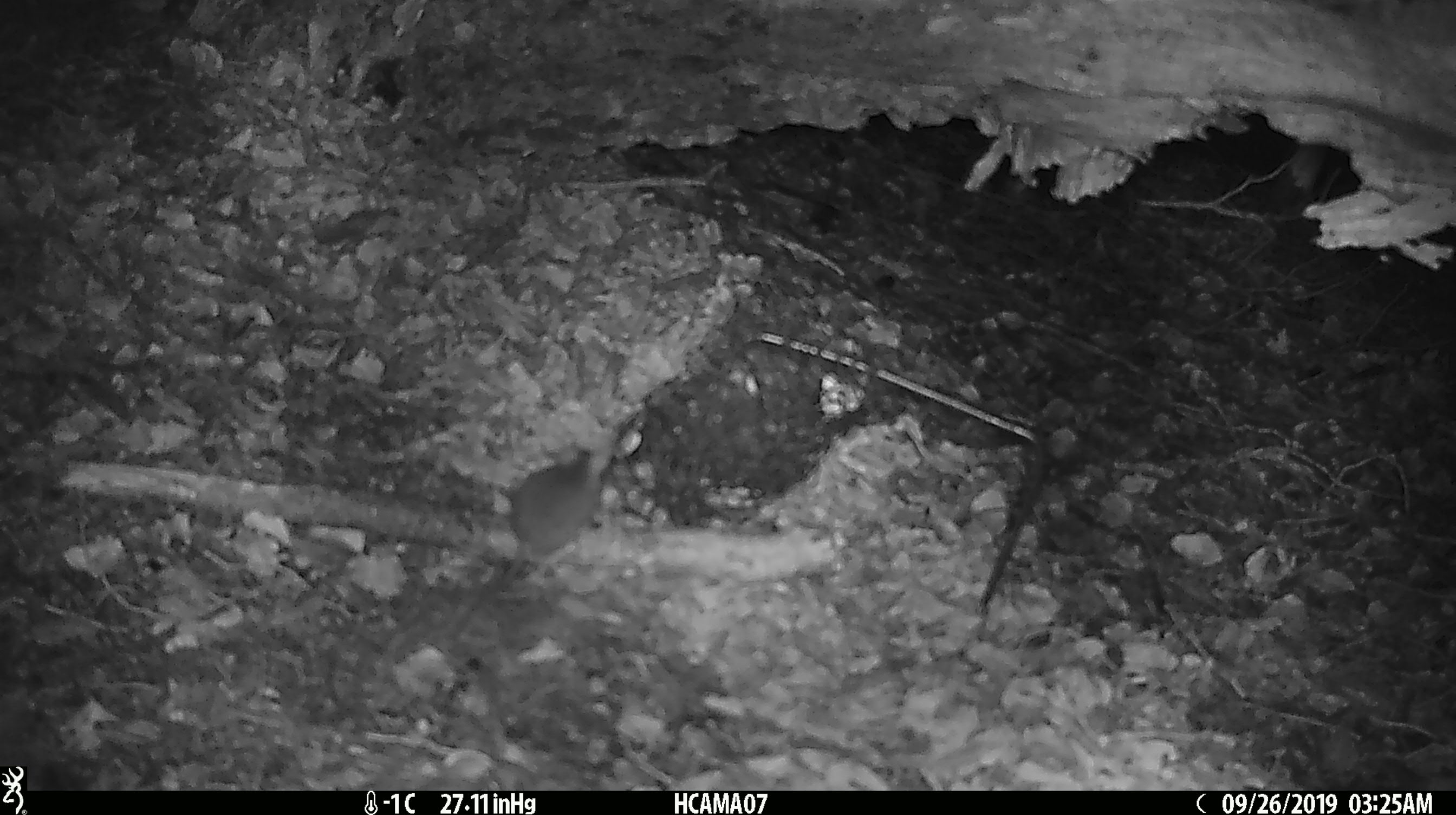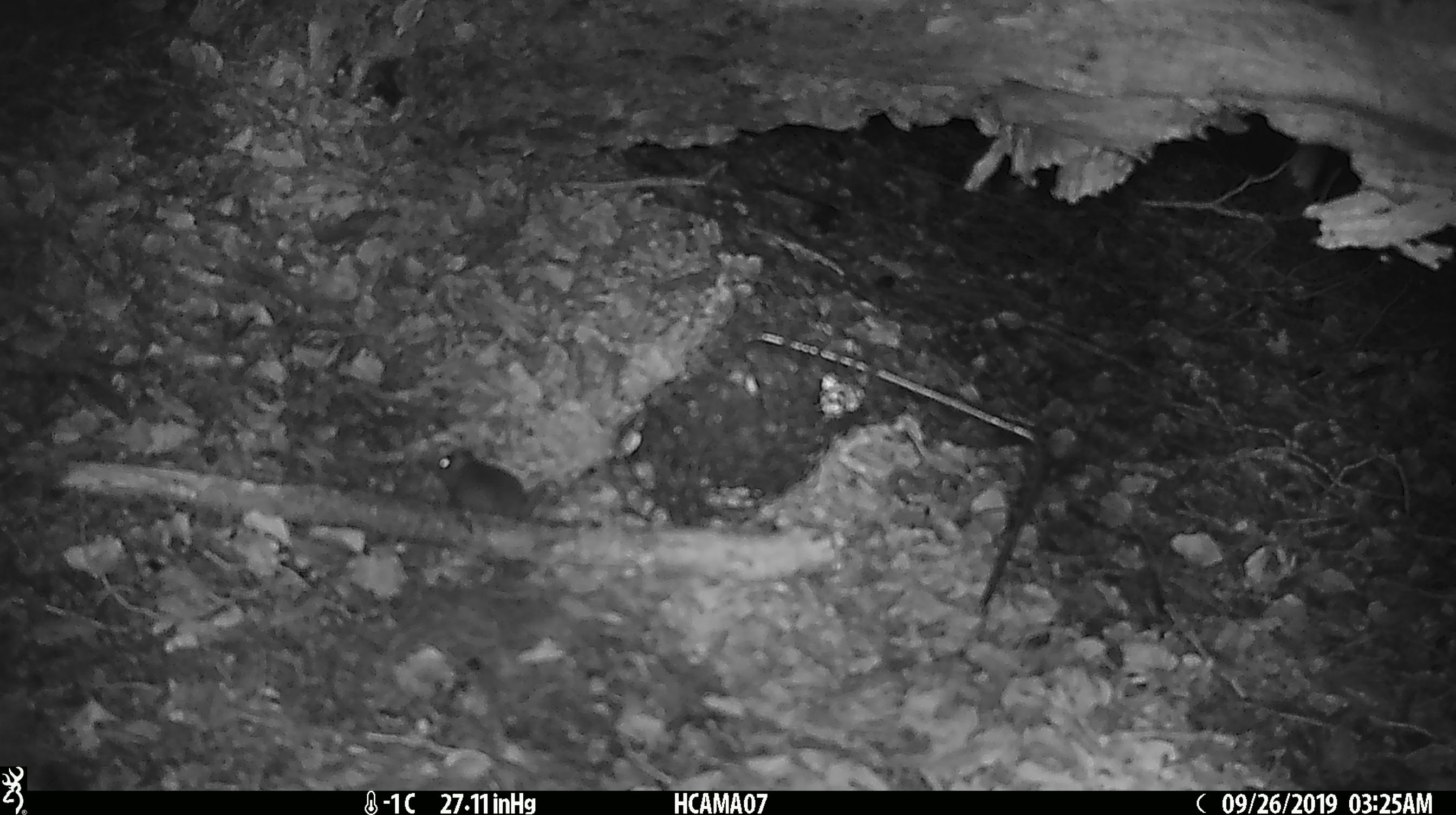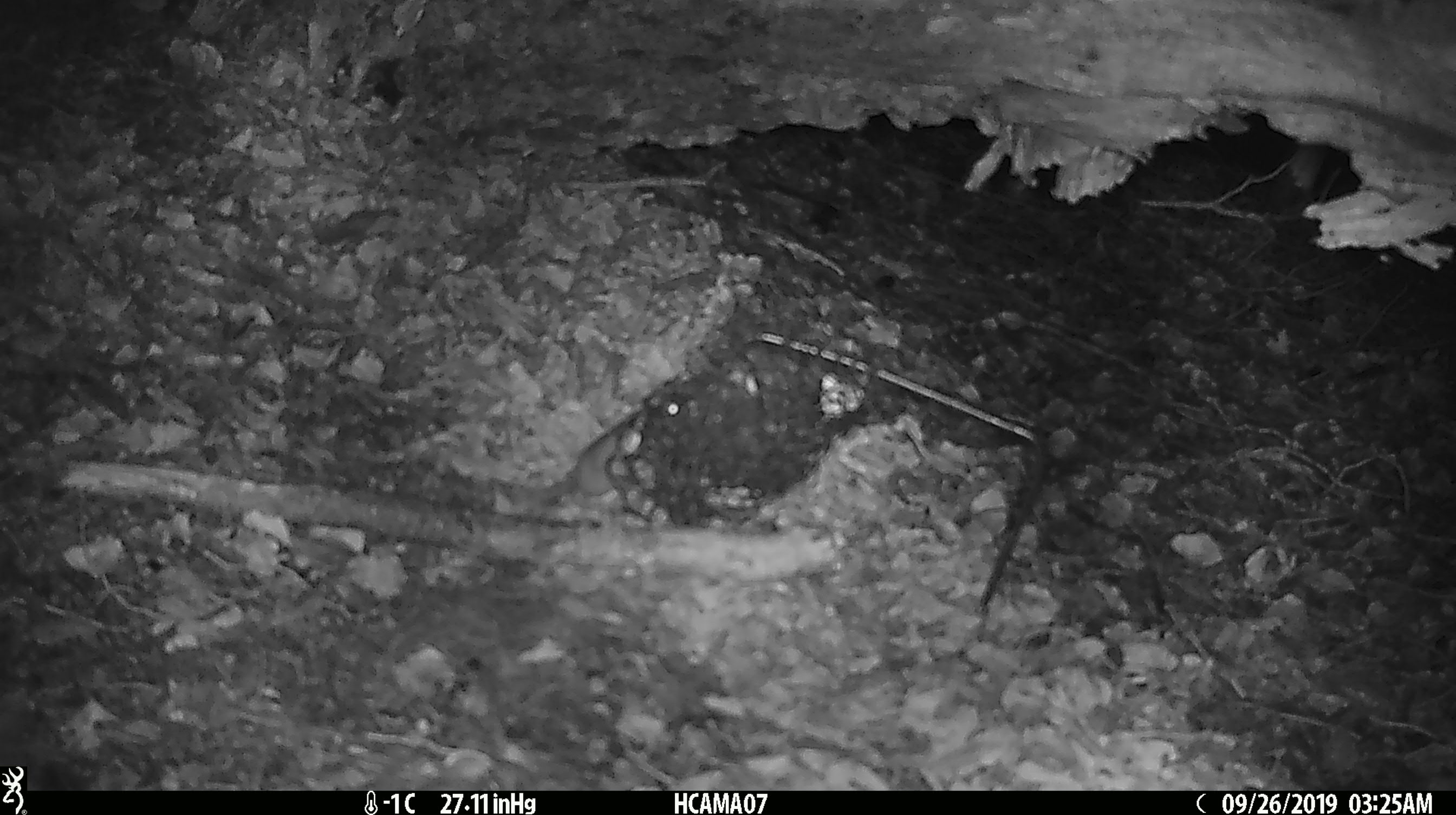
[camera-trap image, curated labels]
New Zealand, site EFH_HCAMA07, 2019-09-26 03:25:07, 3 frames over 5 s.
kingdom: Animalia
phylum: Chordata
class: Mammalia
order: Rodentia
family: Muridae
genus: Mus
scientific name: Mus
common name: mouse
Mouse (Mus).